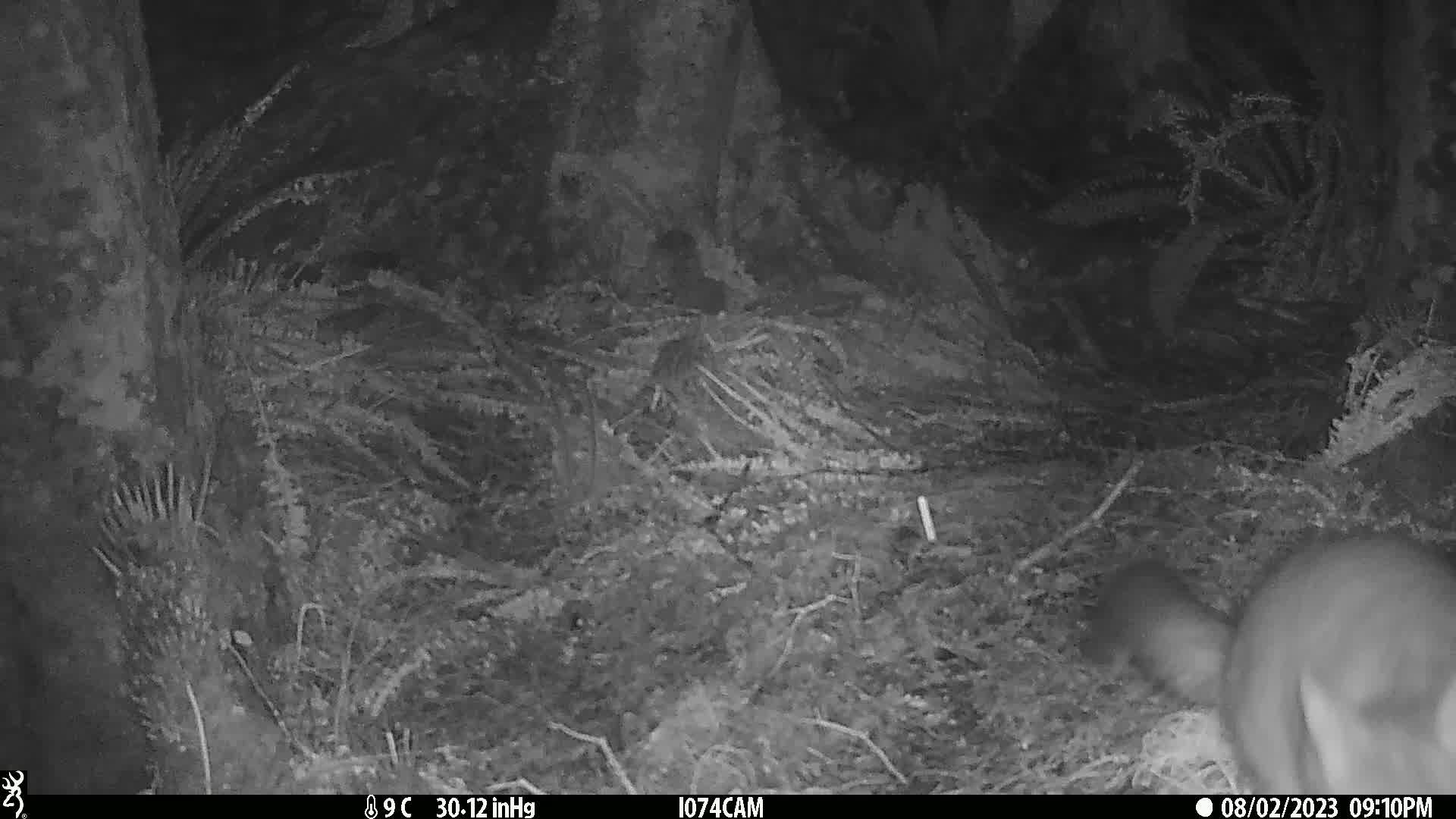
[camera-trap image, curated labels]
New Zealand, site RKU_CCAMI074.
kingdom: Animalia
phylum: Chordata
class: Mammalia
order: Diprotodontia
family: Phalangeridae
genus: Trichosurus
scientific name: Trichosurus vulpecula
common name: common brushtail possum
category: possum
Possum (common brushtail possum) (Trichosurus vulpecula).